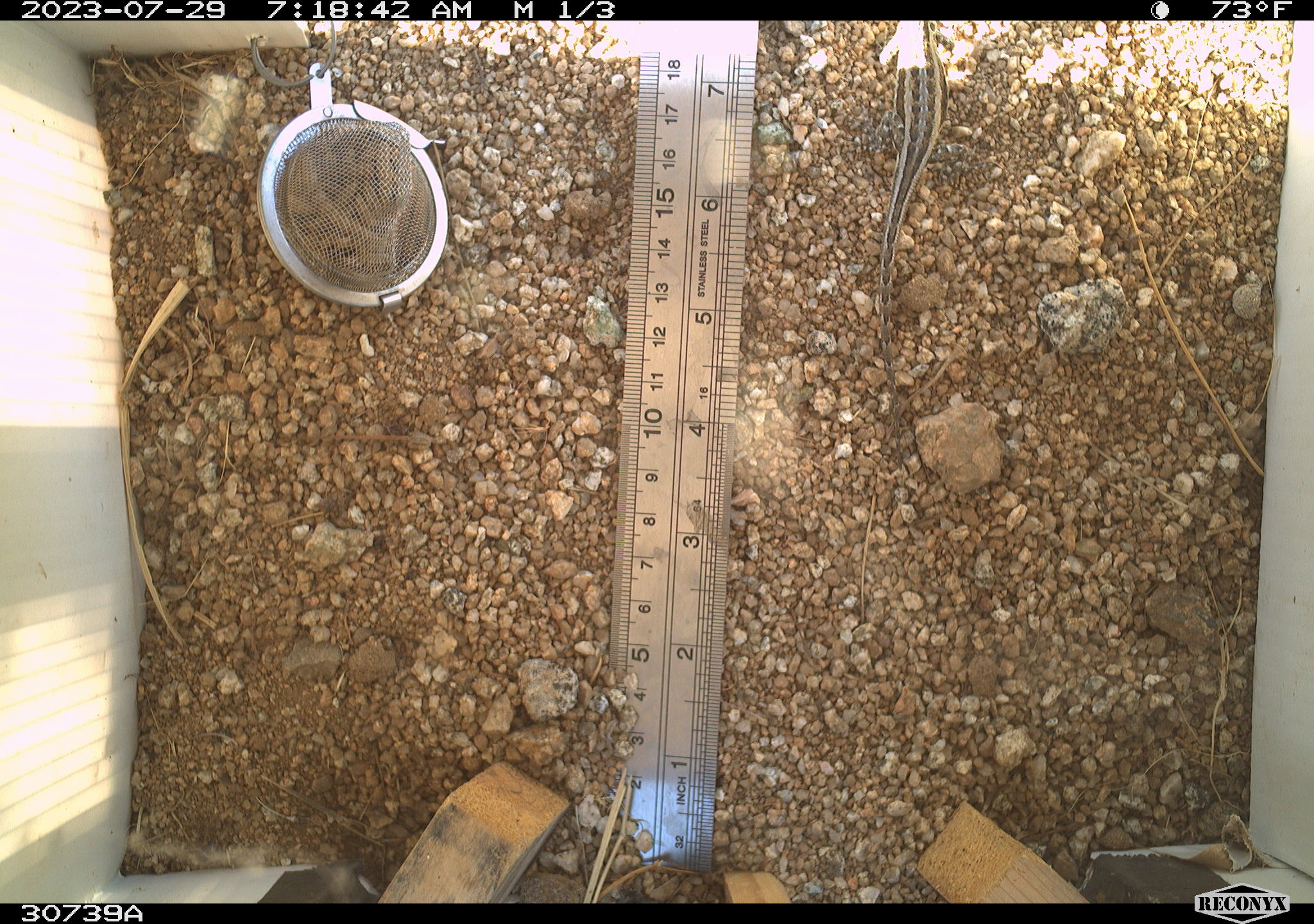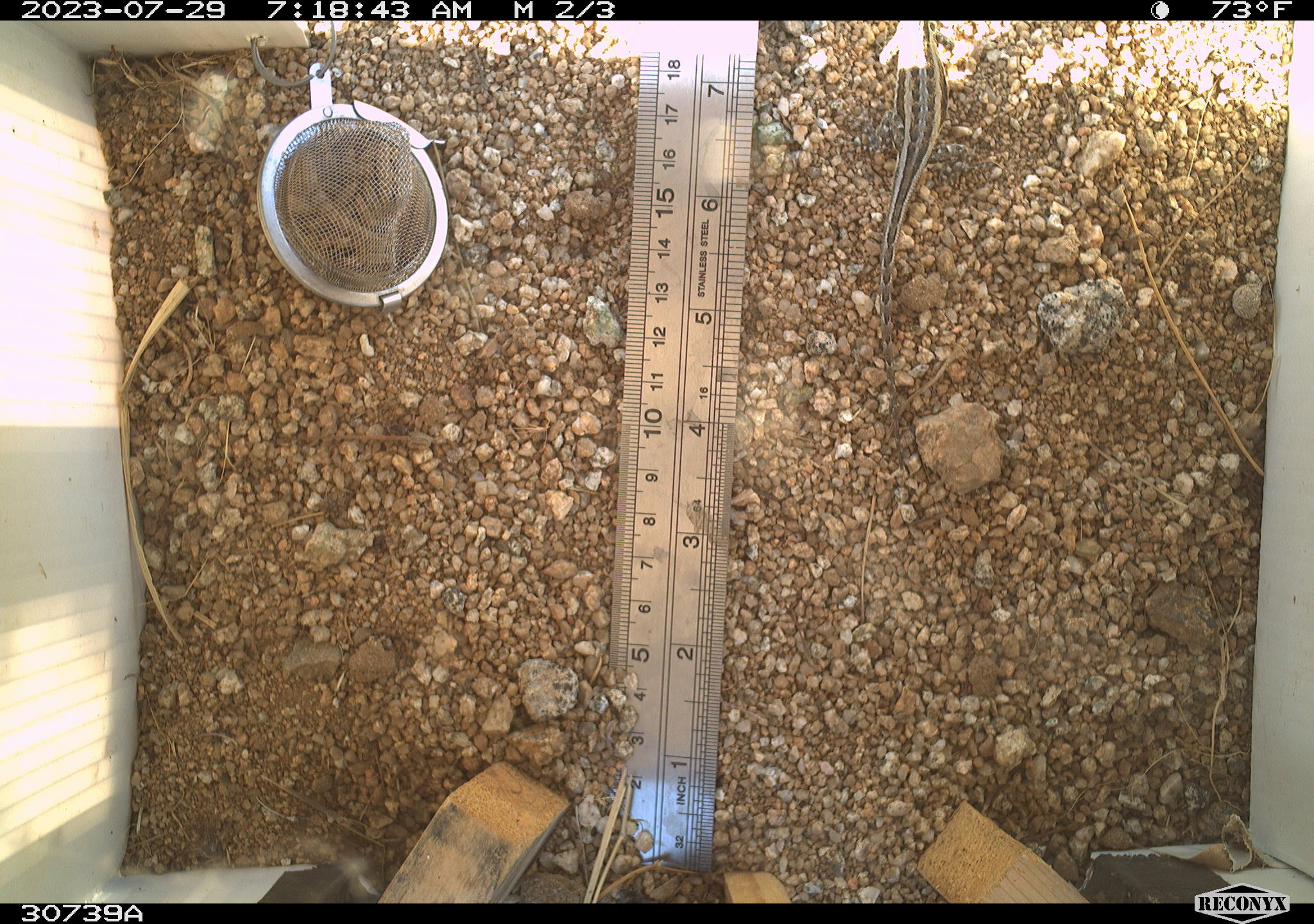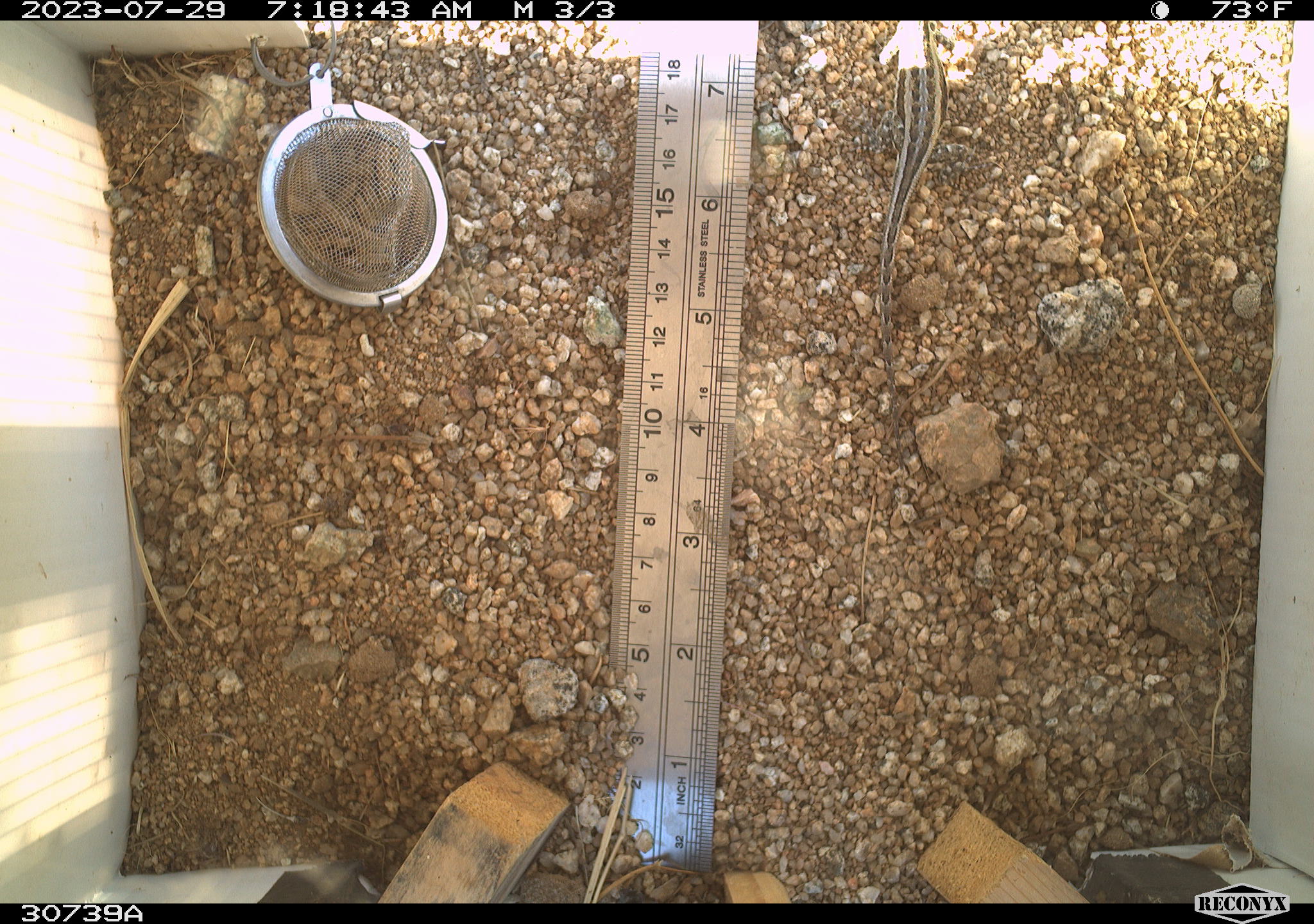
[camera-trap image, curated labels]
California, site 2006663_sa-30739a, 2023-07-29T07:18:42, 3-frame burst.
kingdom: Animalia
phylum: Chordata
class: Reptilia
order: Squamata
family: Phrynosomatidae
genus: Sceloporus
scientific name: Sceloporus graciosus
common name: common sagebrush lizard